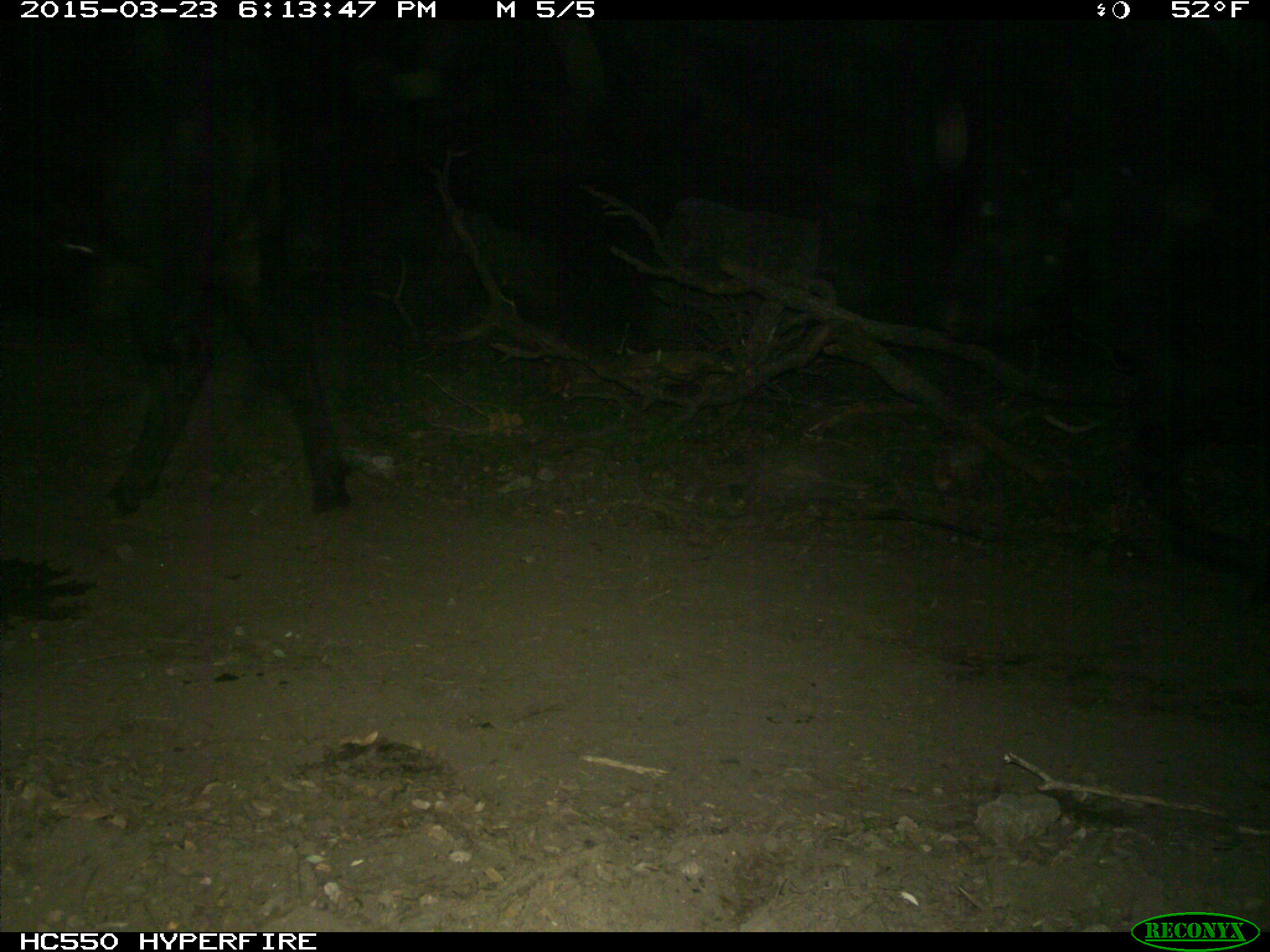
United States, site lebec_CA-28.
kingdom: Animalia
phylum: Chordata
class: Mammalia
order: Artiodactyla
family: Bovidae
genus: Bos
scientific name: Bos taurus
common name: domestic cow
Bos taurus (domestic cow).